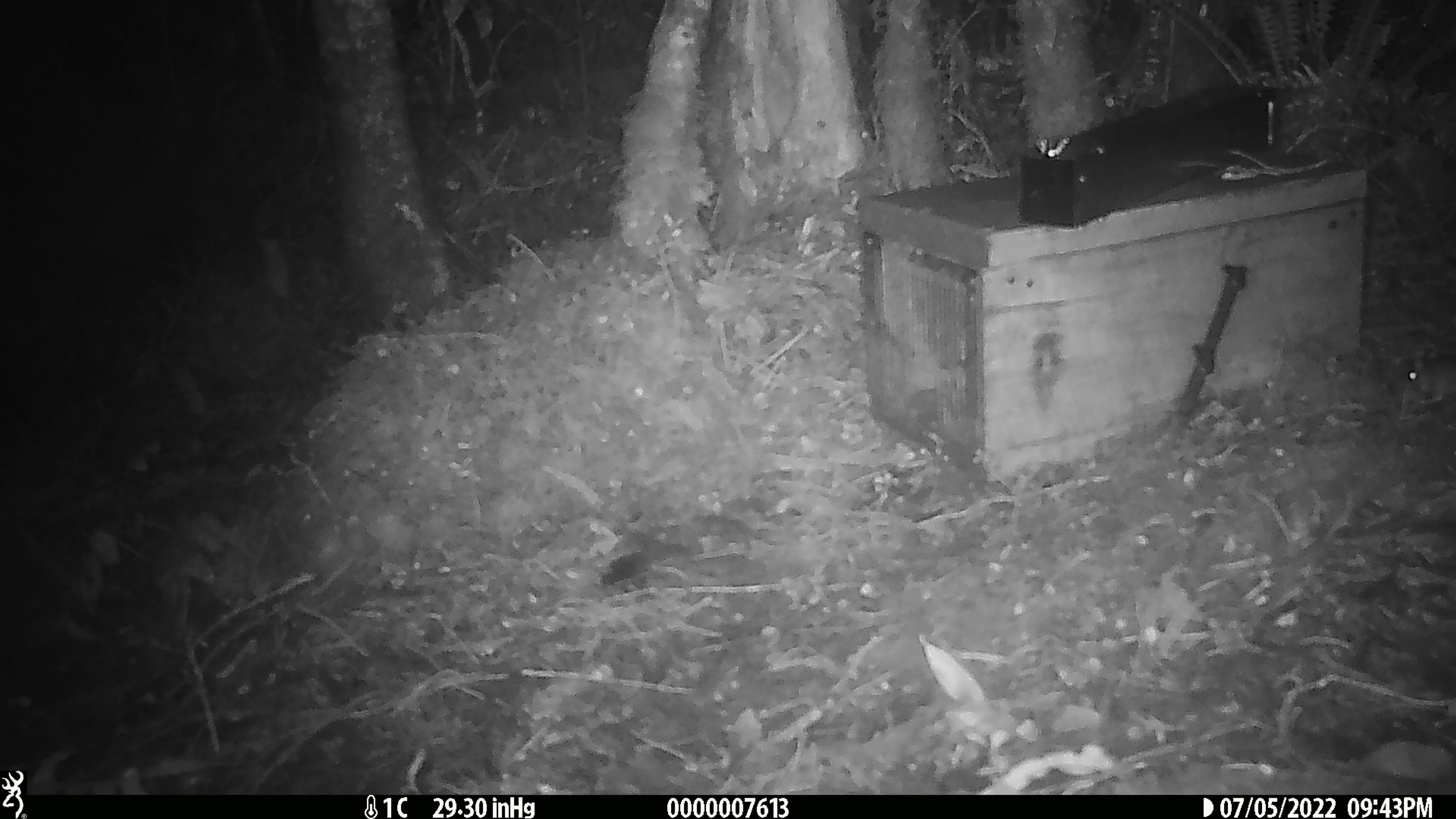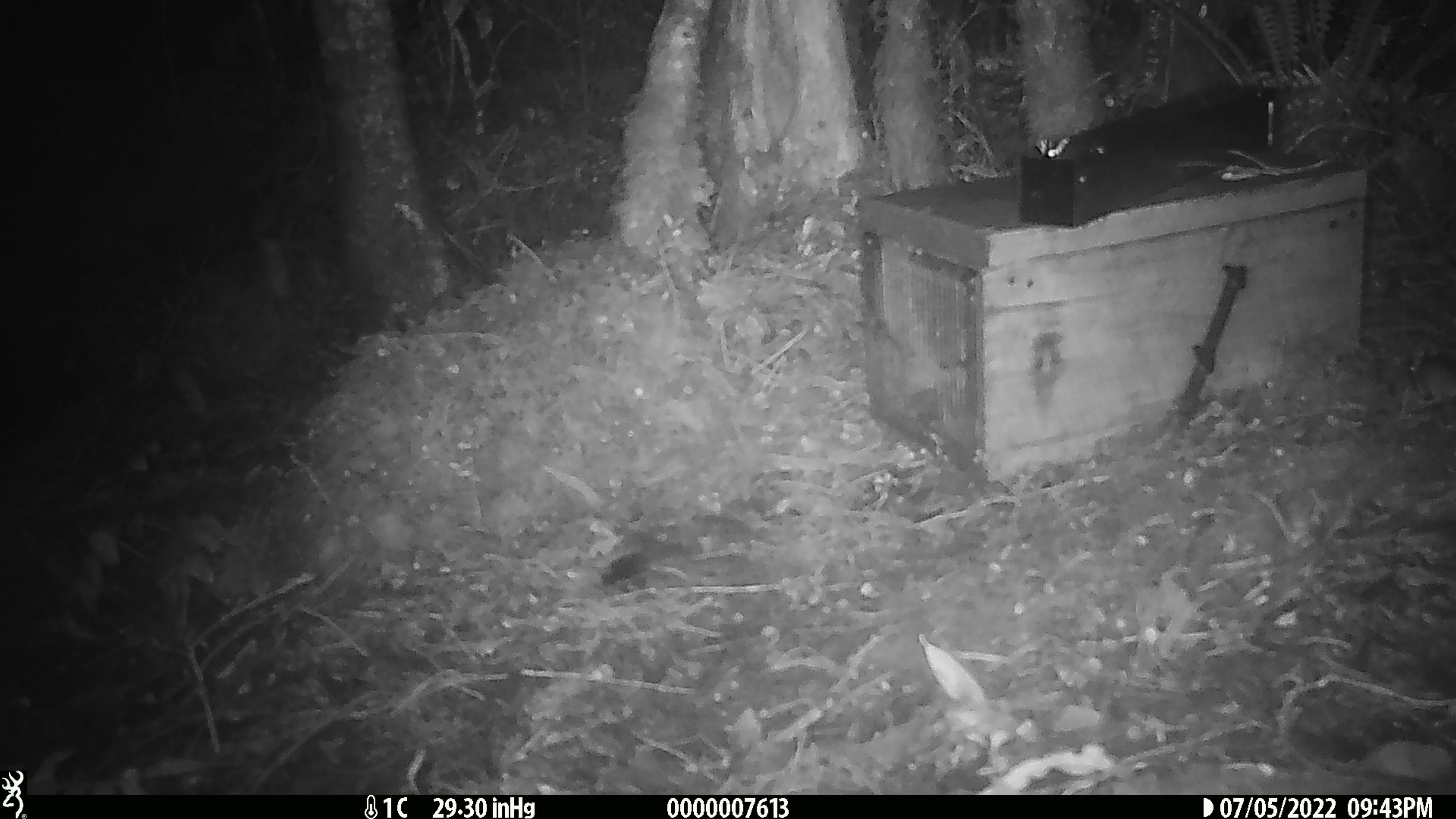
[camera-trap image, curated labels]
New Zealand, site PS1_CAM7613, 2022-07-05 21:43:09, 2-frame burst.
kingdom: Animalia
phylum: Chordata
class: Mammalia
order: Rodentia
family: Muridae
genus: Mus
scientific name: Mus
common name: mouse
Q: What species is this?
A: Mouse (Mus).